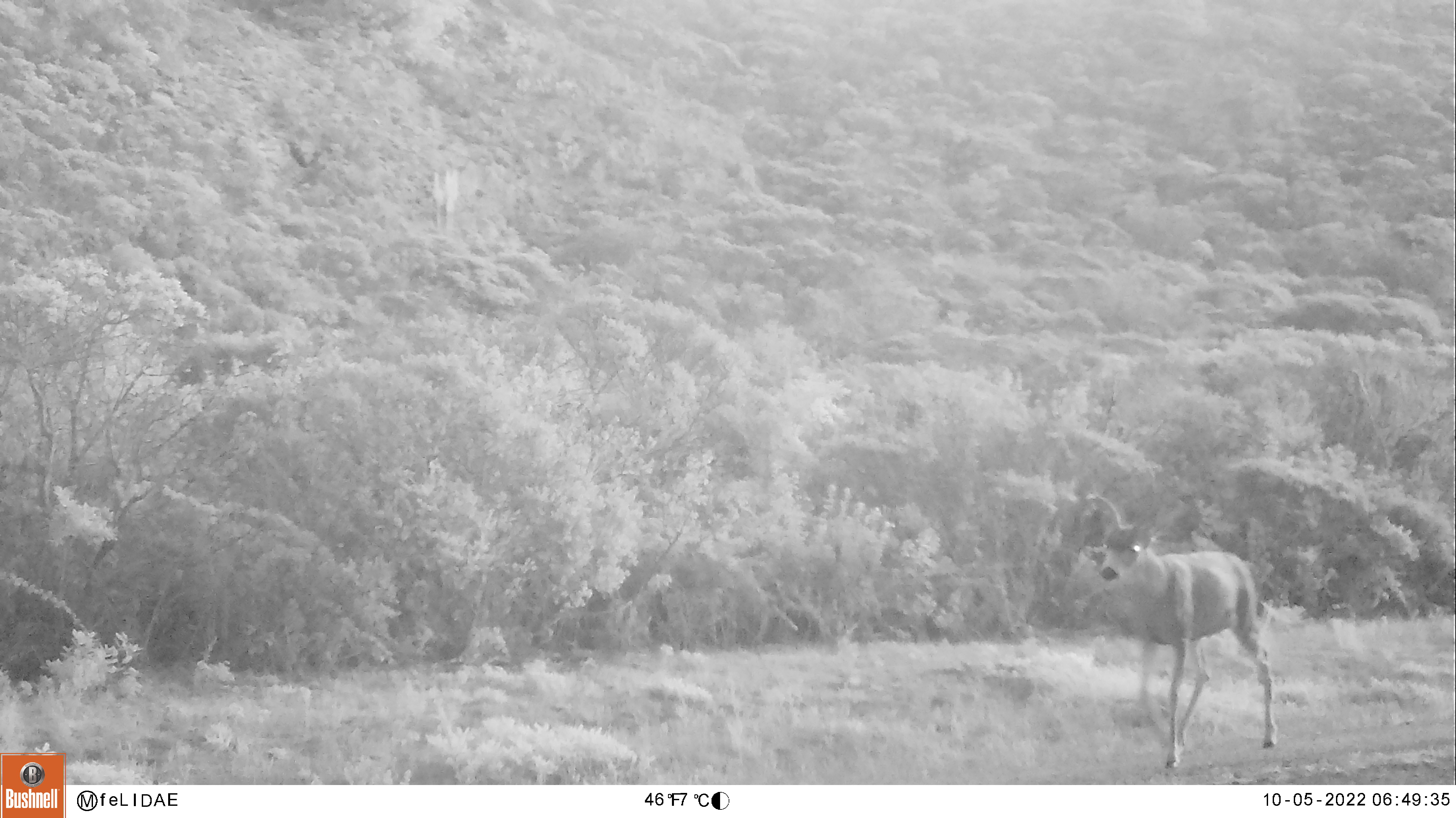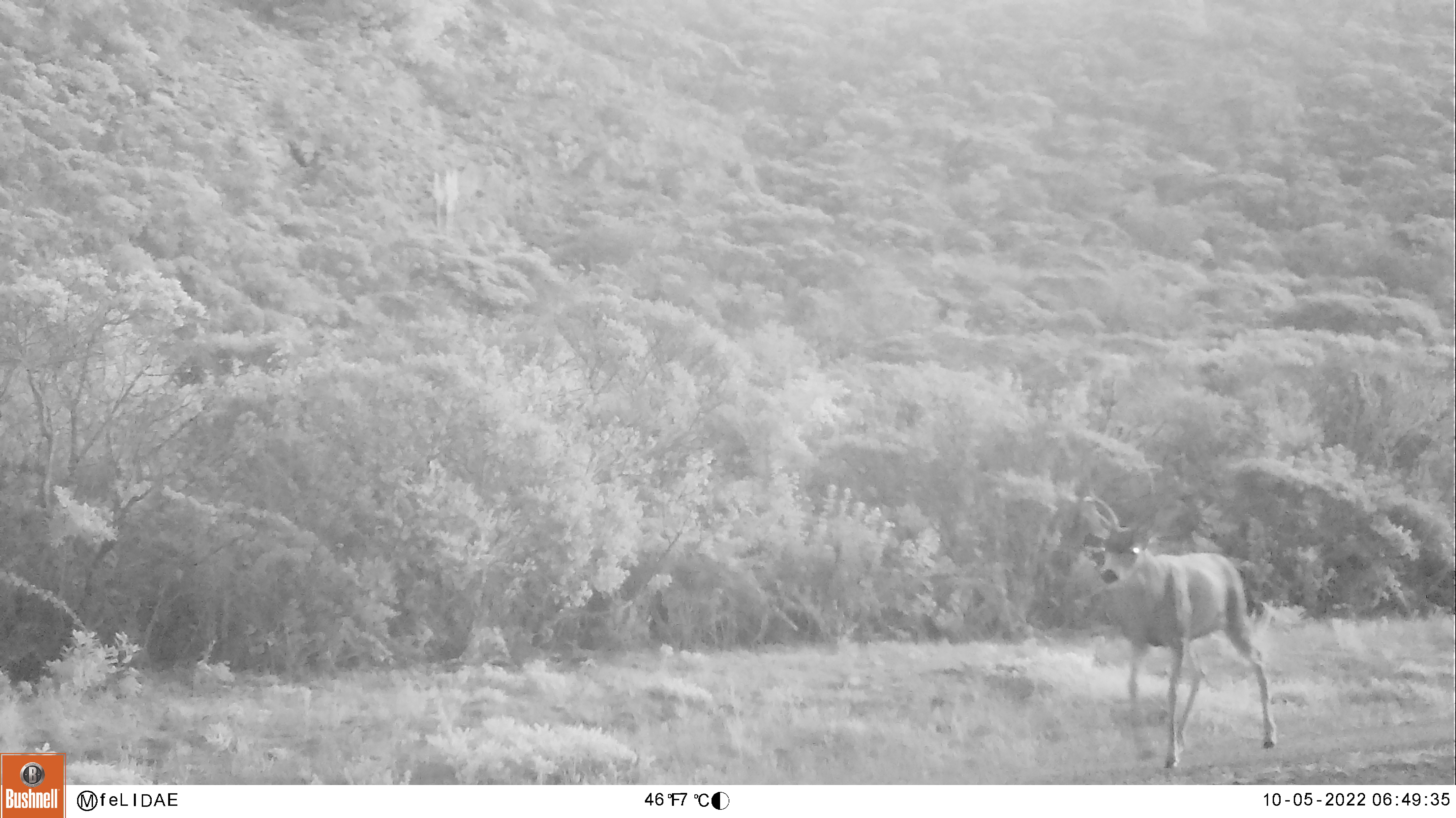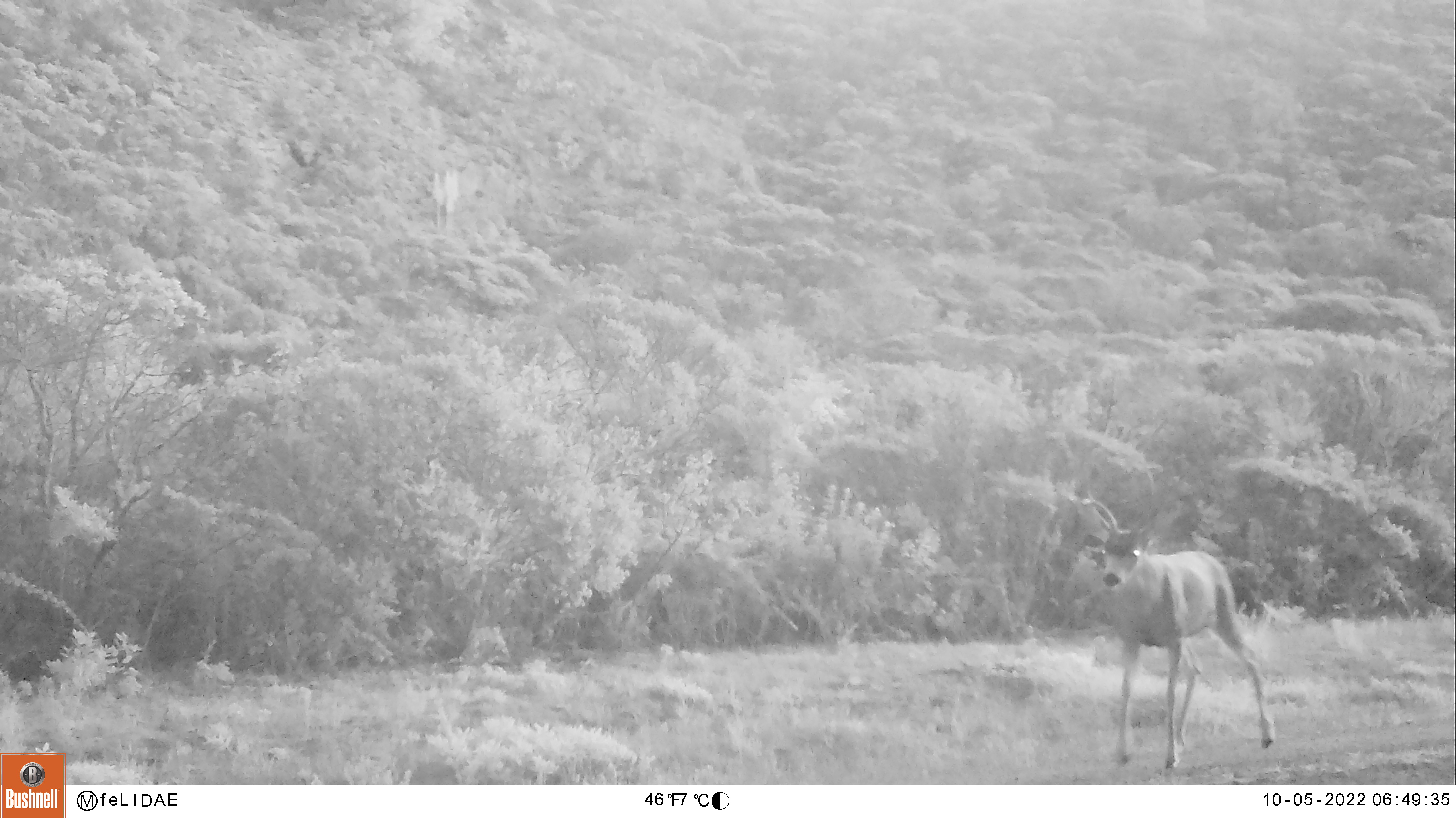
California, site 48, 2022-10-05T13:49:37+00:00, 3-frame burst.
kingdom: Animalia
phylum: Chordata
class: Mammalia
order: Artiodactyla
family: Cervidae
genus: Odocoileus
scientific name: Odocoileus hemionus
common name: mule deer